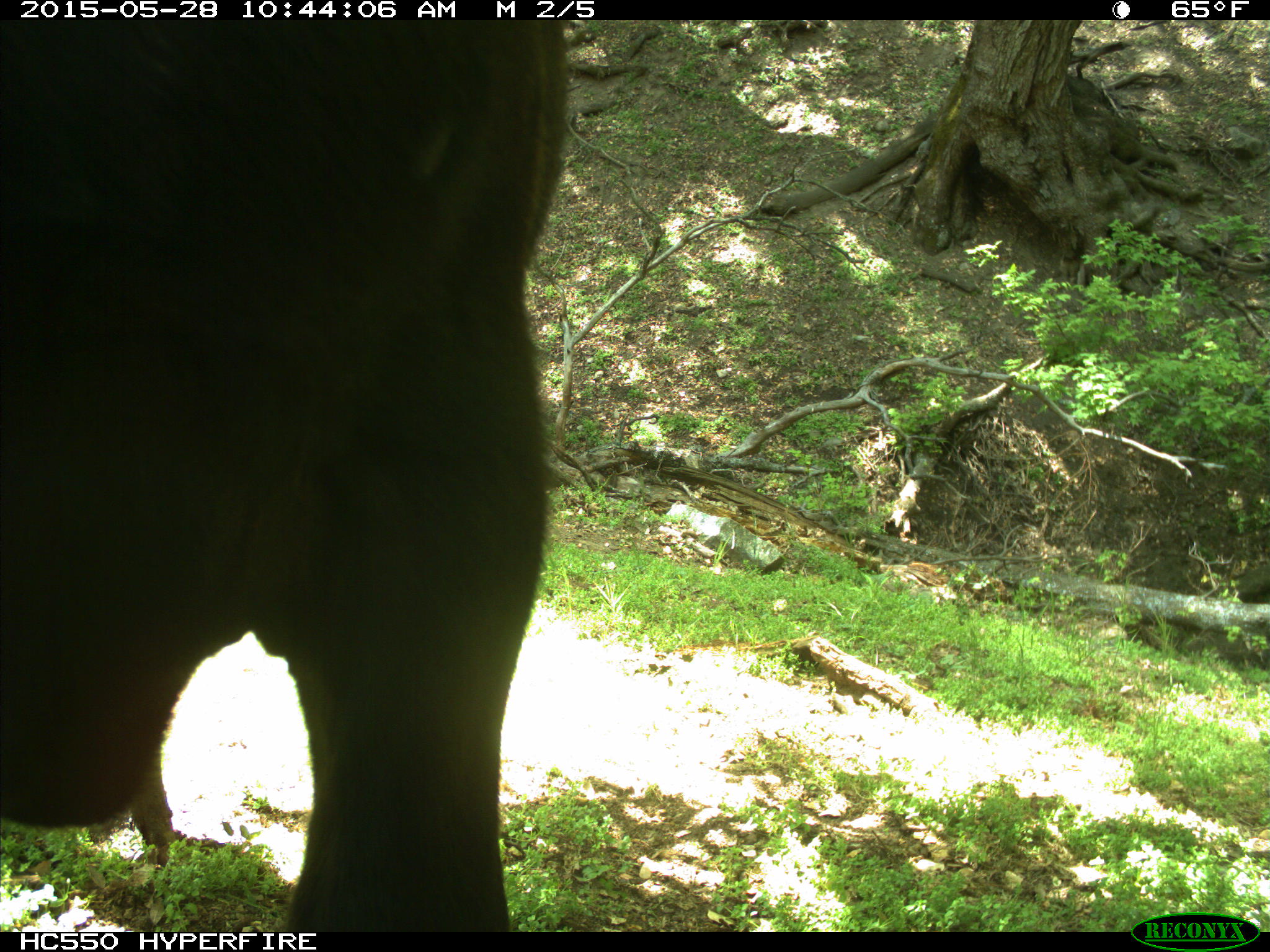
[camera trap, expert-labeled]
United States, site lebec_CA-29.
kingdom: Animalia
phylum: Chordata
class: Mammalia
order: Artiodactyla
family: Bovidae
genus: Bos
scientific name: Bos taurus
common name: domestic cow